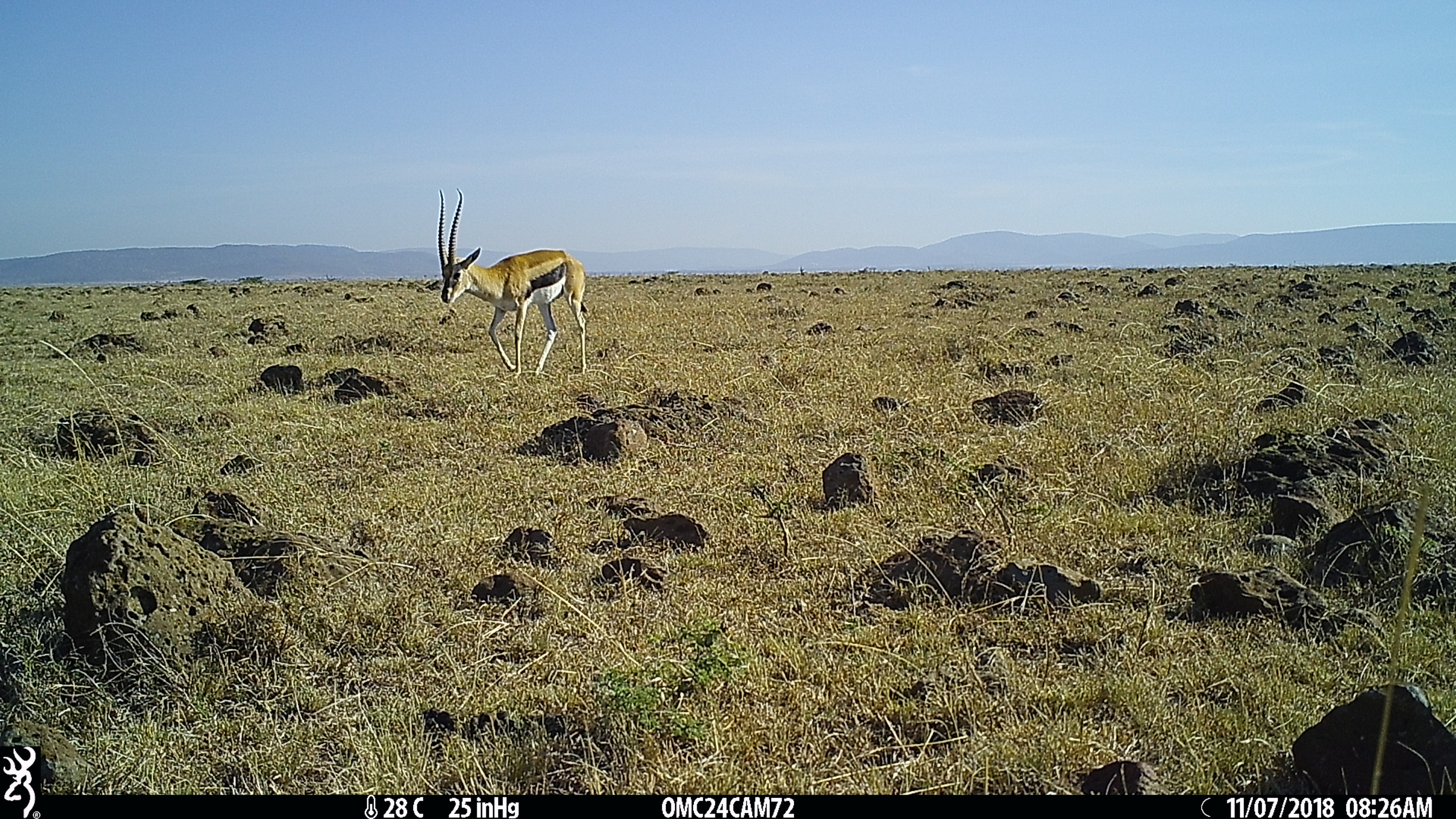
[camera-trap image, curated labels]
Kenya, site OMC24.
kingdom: Animalia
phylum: Chordata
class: Mammalia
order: Artiodactyla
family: Bovidae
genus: Eudorcas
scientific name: Eudorcas thomsonii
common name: thomon's gazelle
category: gazelle thomsons